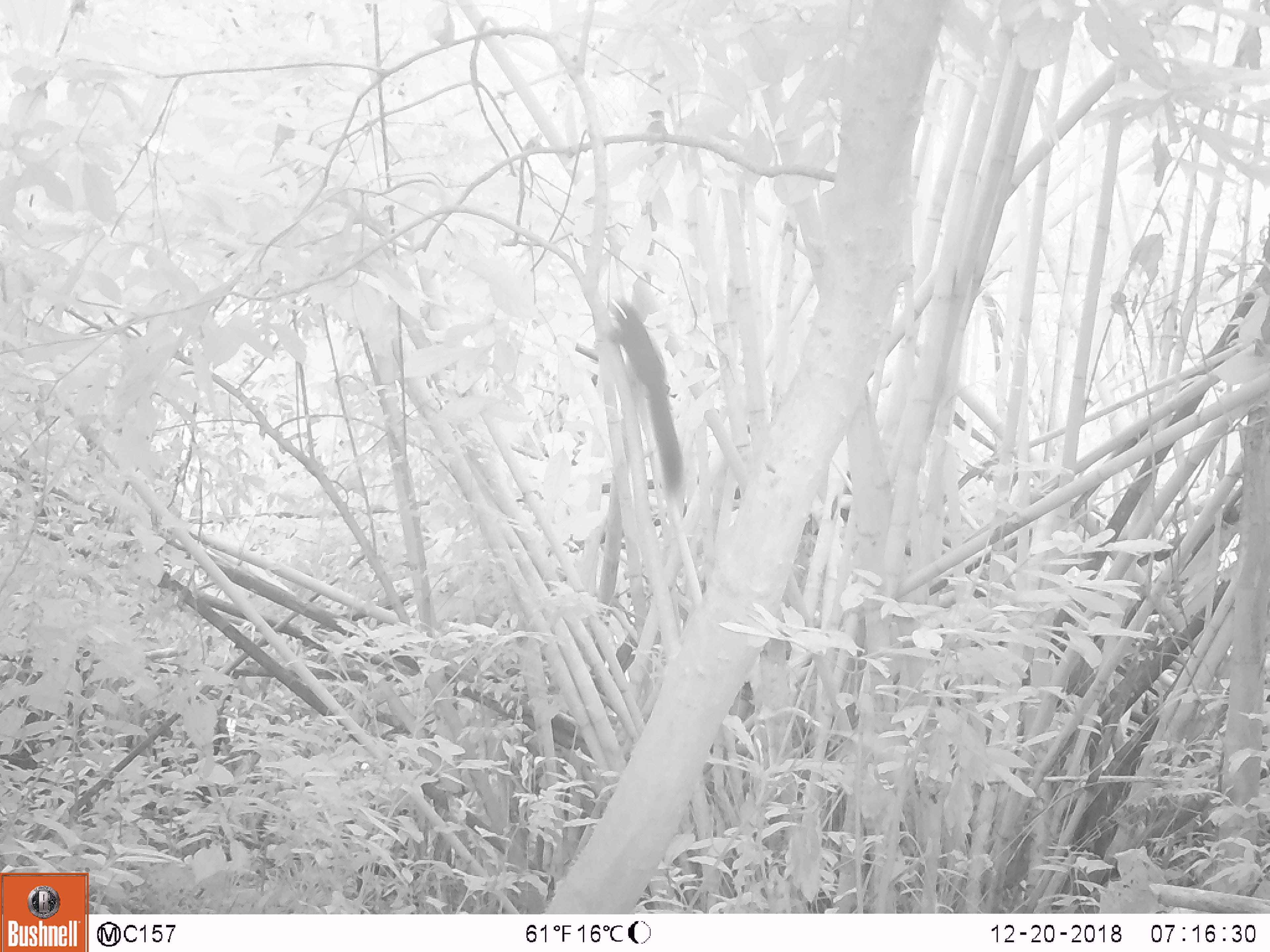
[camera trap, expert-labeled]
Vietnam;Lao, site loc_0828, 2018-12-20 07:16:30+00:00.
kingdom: Animalia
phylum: Chordata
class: Mammalia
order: Rodentia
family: Sciuridae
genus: Sciurus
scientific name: Sciurus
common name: squirrel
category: unidentified squirrel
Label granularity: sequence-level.